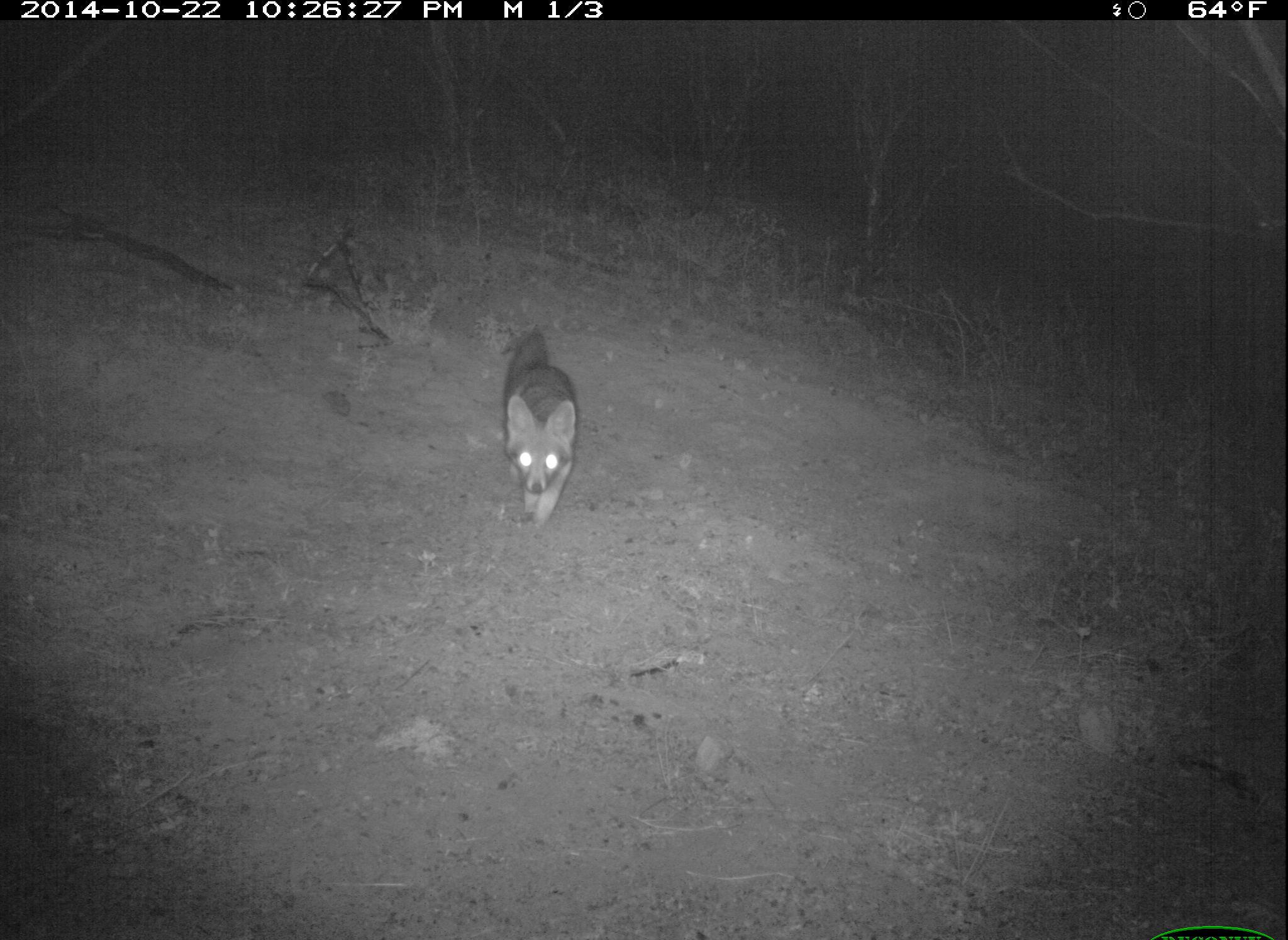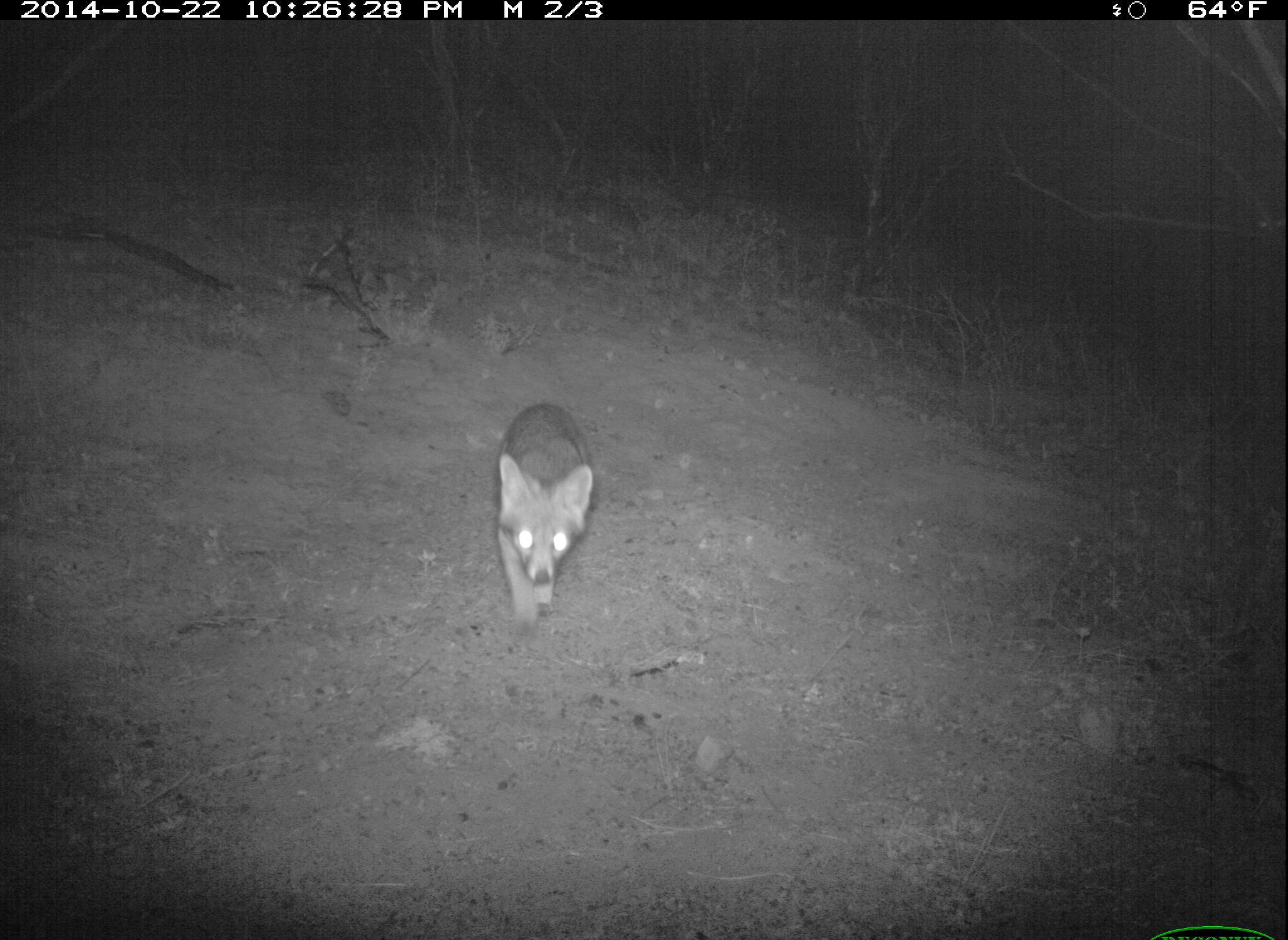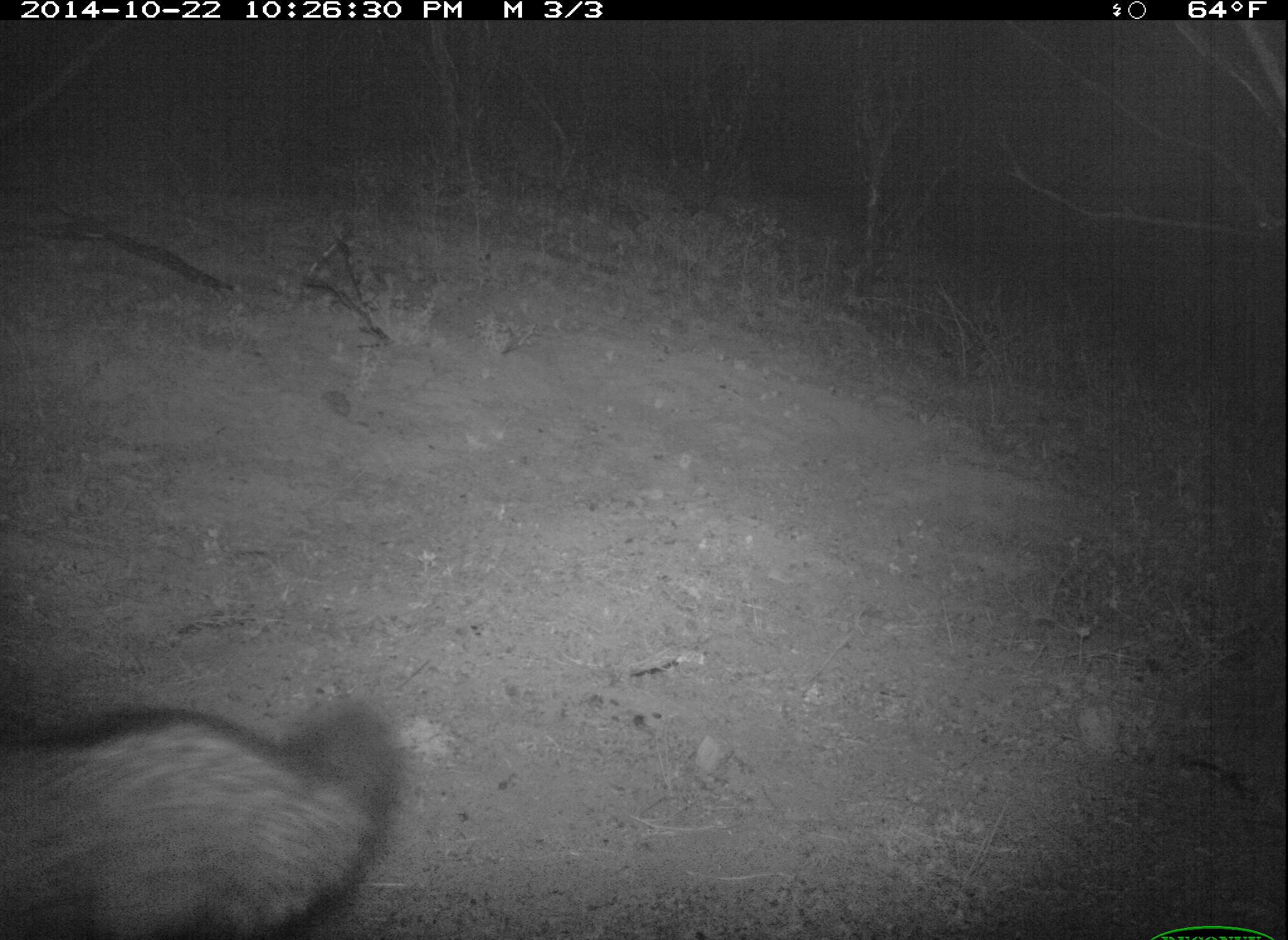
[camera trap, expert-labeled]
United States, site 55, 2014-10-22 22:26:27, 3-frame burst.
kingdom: Animalia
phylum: Chordata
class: Mammalia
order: Carnivora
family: Canidae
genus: Urocyon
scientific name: Urocyon cinereoargenteus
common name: gray fox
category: fox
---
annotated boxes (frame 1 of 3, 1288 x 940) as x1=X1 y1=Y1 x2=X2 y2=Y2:
fox: x1=500 y1=330 x2=577 y2=527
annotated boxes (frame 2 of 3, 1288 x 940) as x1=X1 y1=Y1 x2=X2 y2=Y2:
fox: x1=492 y1=404 x2=598 y2=634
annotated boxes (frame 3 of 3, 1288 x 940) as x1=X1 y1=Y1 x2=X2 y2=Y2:
fox: x1=0 y1=699 x2=392 y2=937